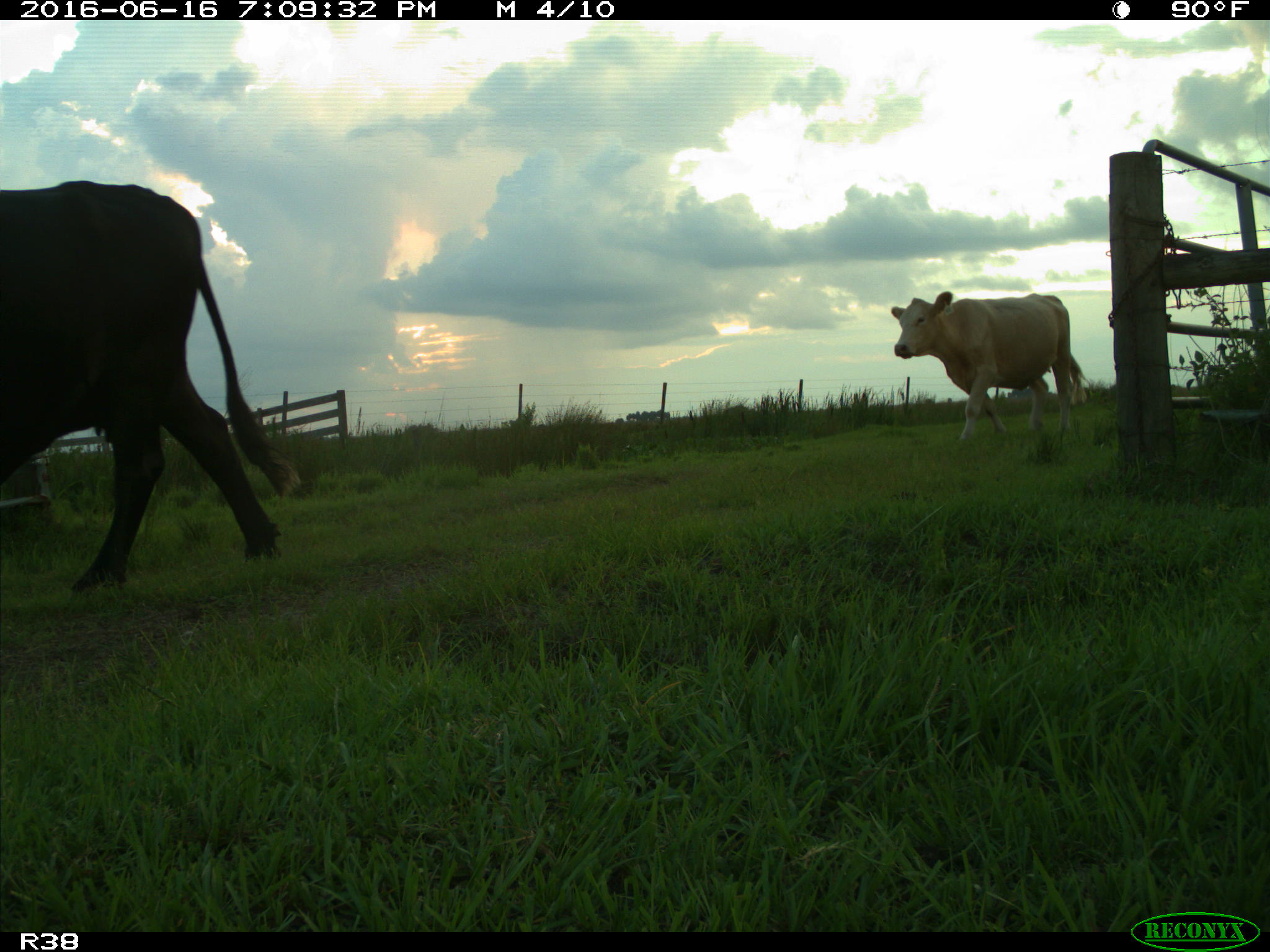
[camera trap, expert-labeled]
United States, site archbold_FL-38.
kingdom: Animalia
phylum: Chordata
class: Mammalia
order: Artiodactyla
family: Bovidae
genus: Bos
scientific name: Bos taurus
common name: domestic cow